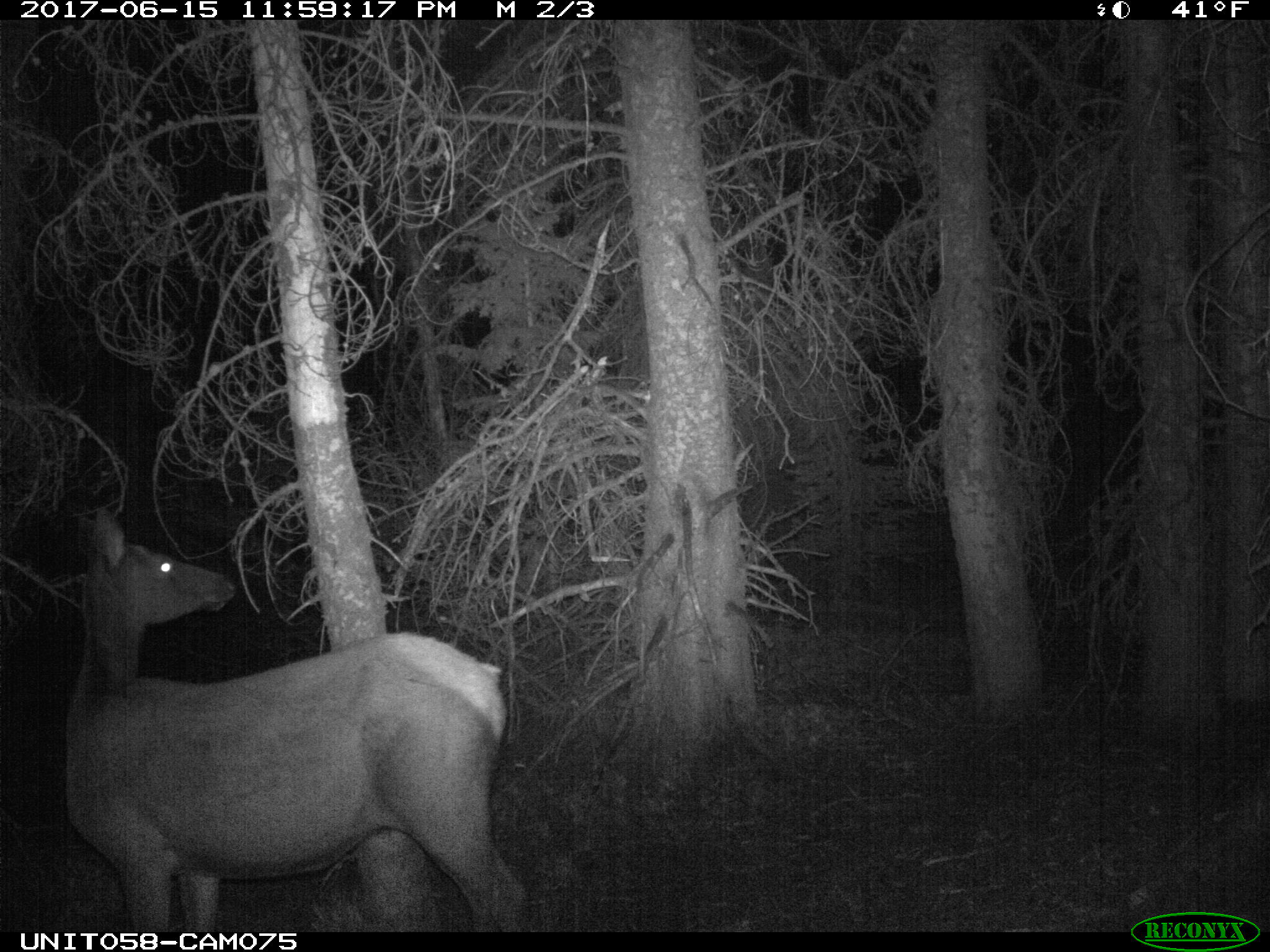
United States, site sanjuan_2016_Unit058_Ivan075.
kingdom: Animalia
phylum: Chordata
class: Mammalia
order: Artiodactyla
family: Cervidae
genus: Cervus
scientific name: Cervus elaphus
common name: red deer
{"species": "Cervus elaphus (red deer)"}